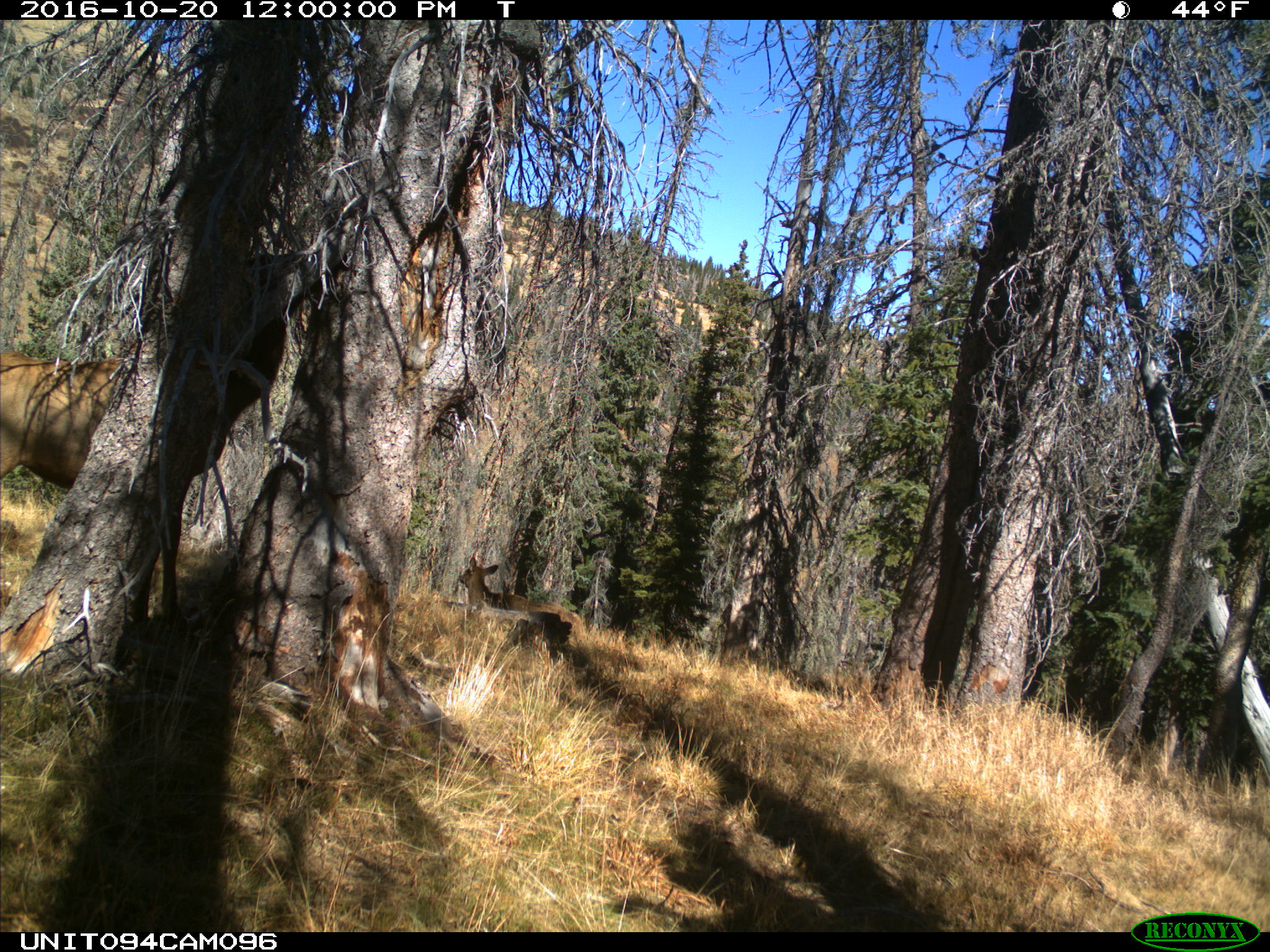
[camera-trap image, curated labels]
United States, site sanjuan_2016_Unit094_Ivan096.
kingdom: Animalia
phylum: Chordata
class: Mammalia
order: Artiodactyla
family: Cervidae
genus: Cervus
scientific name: Cervus elaphus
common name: red deer